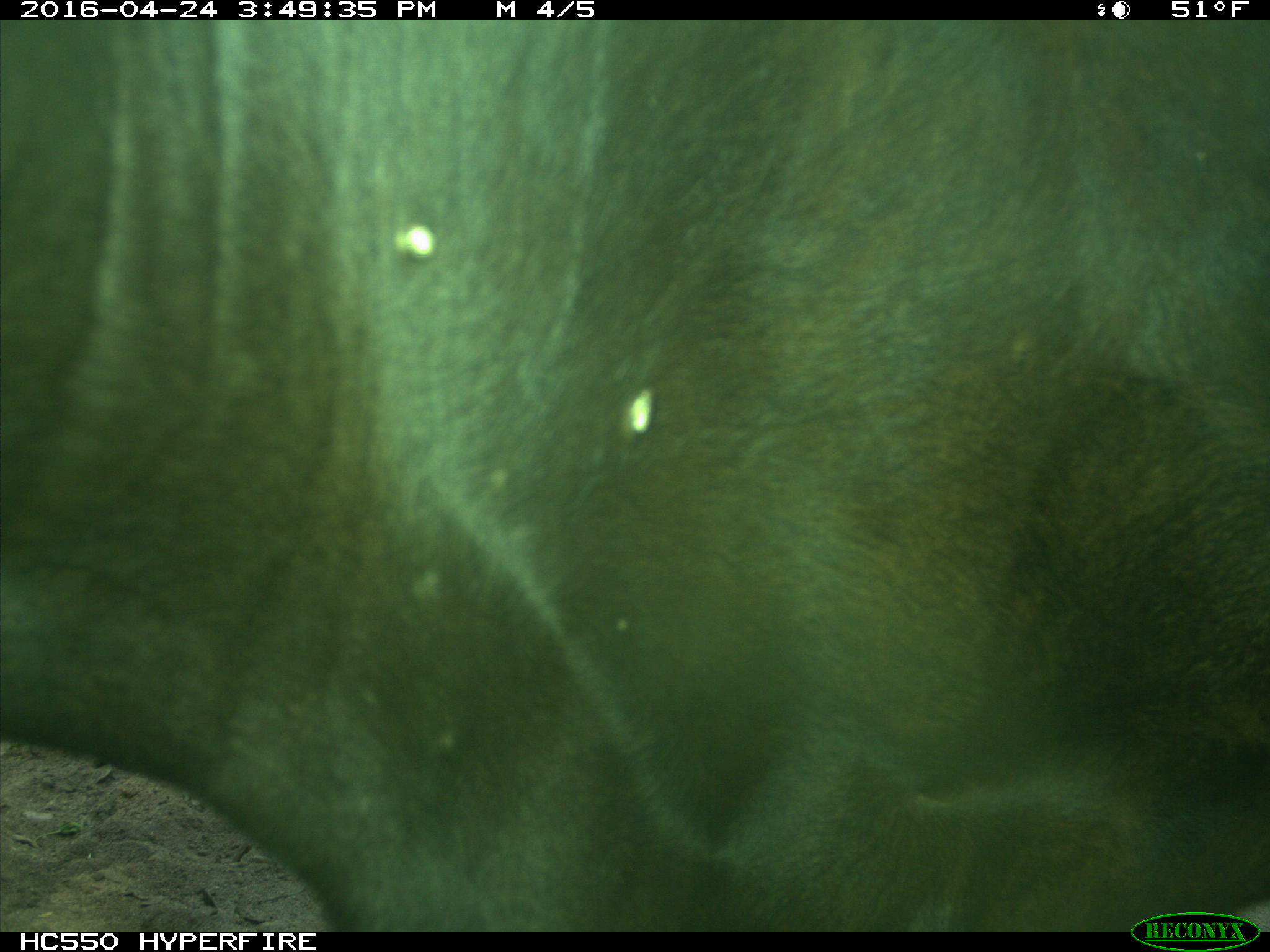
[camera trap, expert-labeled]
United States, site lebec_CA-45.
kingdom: Animalia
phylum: Chordata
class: Mammalia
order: Artiodactyla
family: Bovidae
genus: Bos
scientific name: Bos taurus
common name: domestic cow